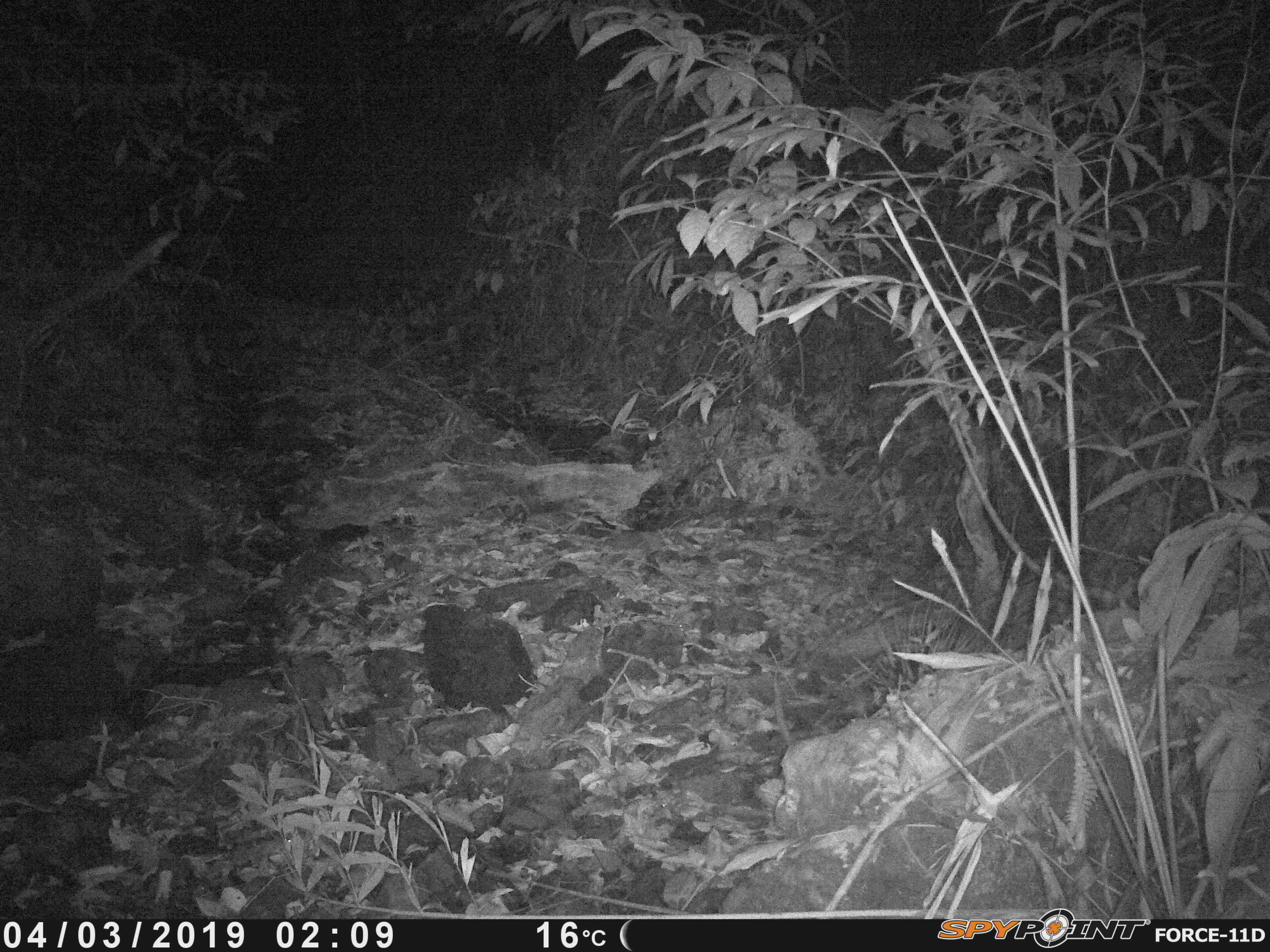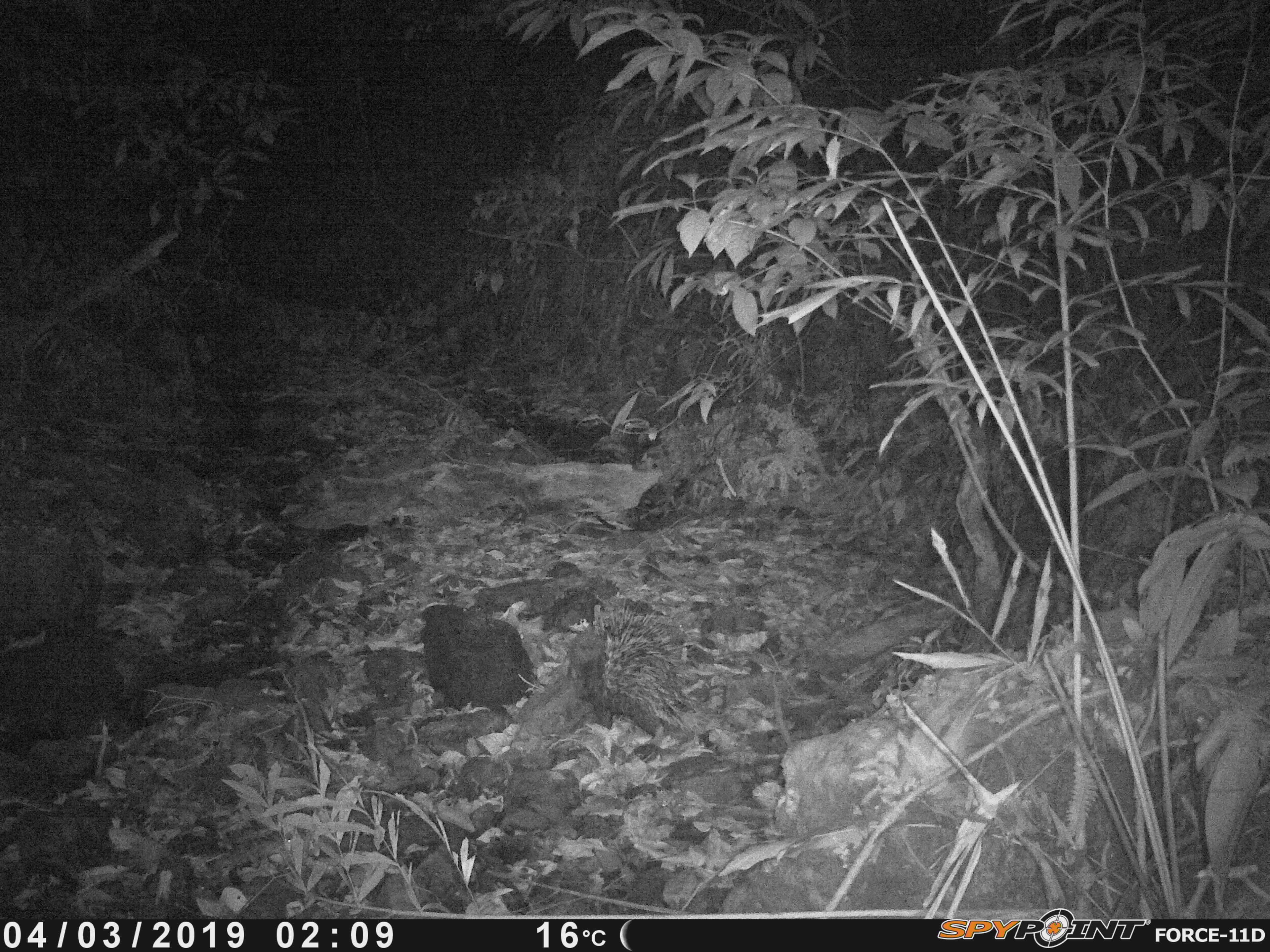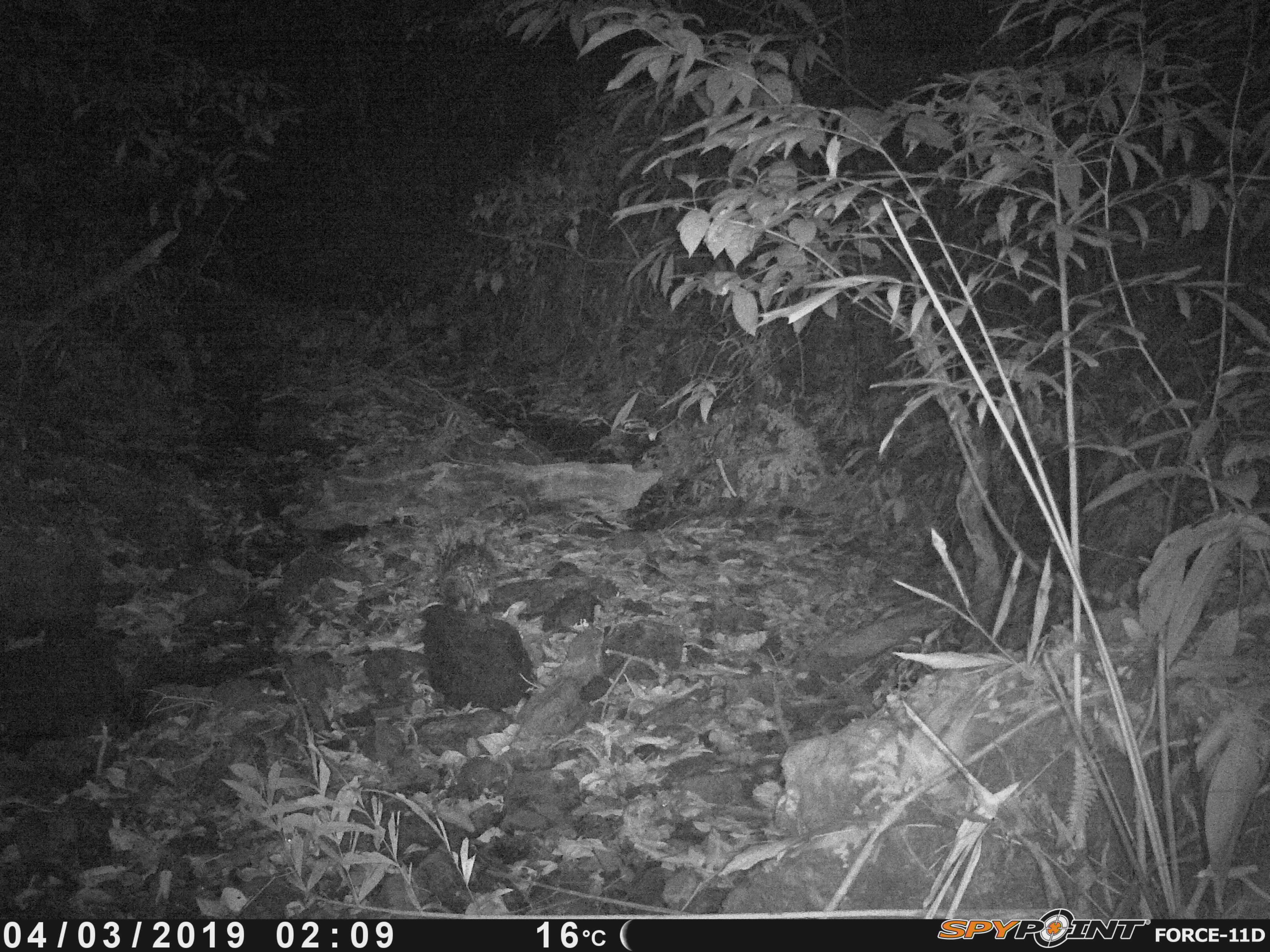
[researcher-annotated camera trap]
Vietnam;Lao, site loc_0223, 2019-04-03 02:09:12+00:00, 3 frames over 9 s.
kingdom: Animalia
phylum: Chordata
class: Mammalia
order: Rodentia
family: Hystricidae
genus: Hystrix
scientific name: Hystrix brachyura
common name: malayan porcupine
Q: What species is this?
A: Malayan porcupine (Hystrix brachyura).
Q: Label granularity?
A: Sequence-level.